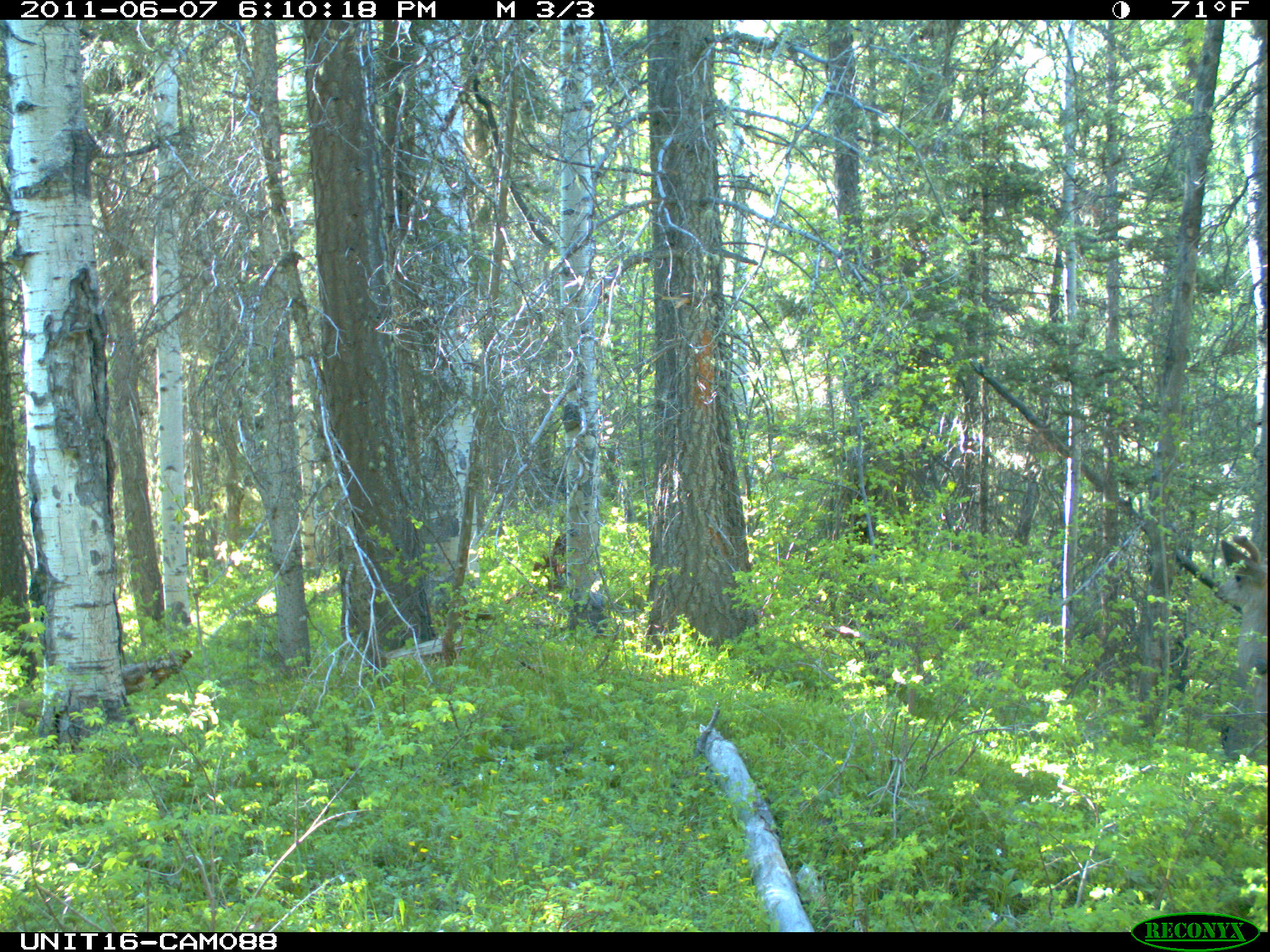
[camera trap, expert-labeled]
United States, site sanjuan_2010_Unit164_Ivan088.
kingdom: Animalia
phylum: Chordata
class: Mammalia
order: Artiodactyla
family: Cervidae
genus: Odocoileus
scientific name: Odocoileus hemionus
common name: mule deer